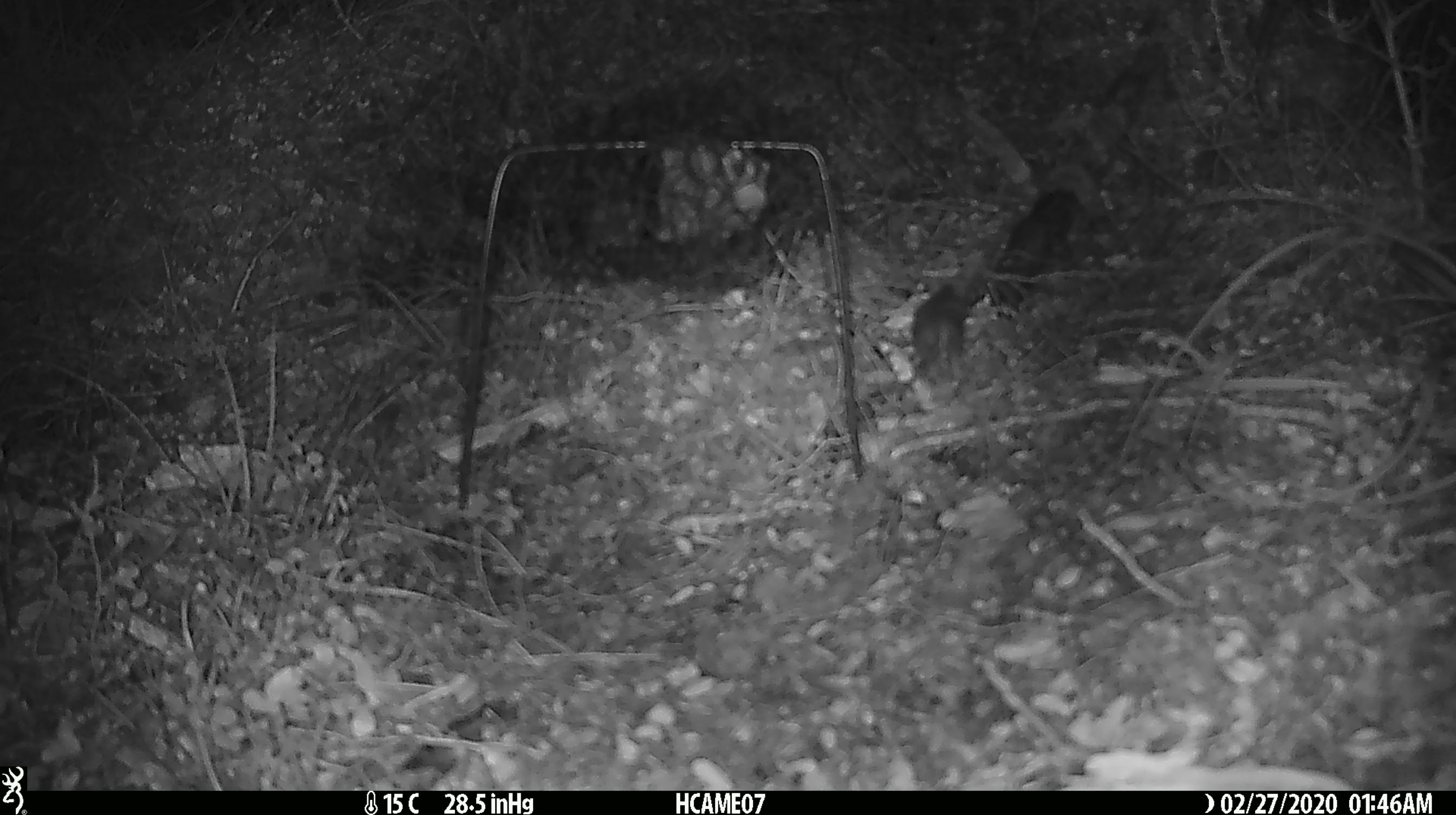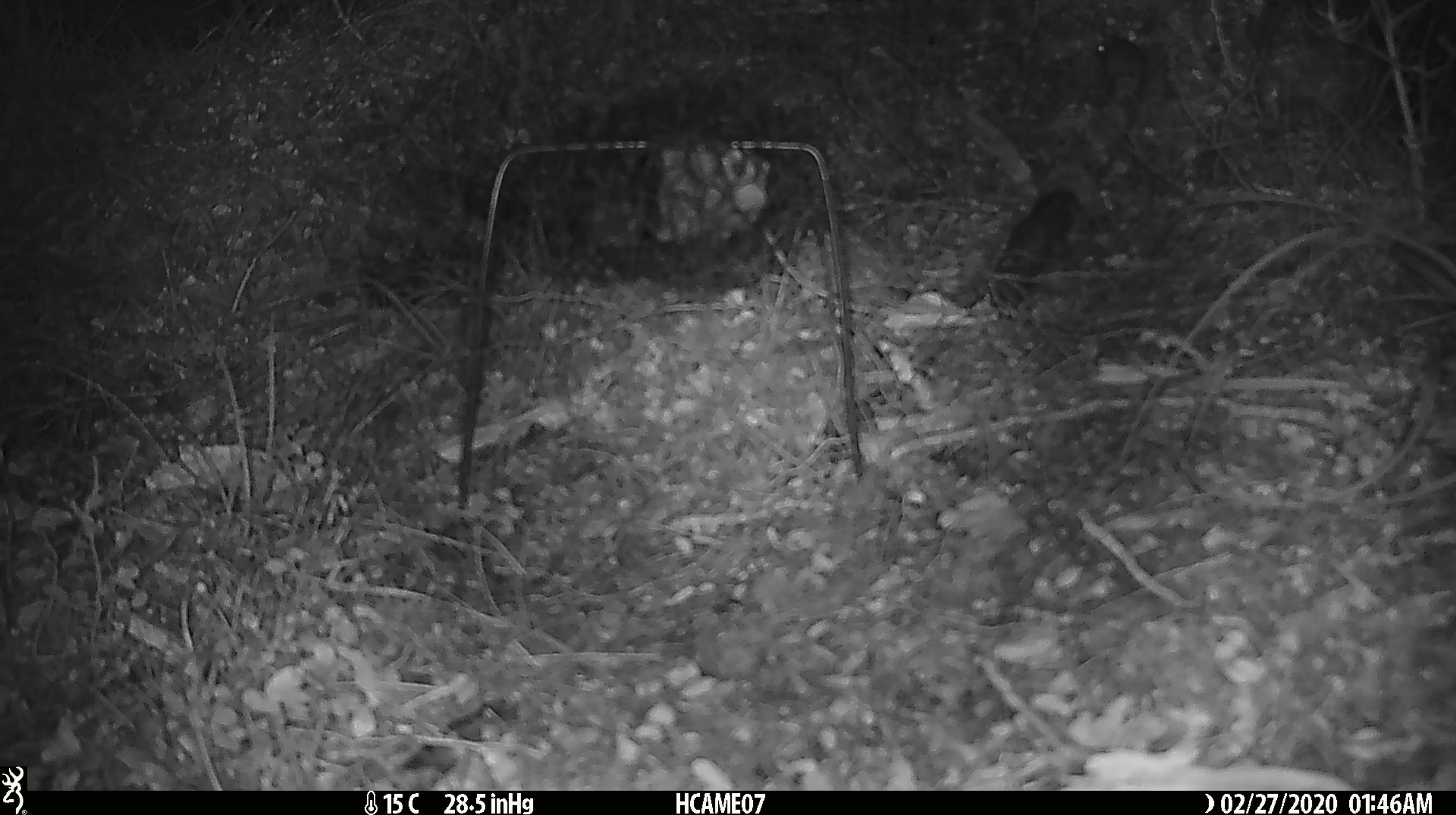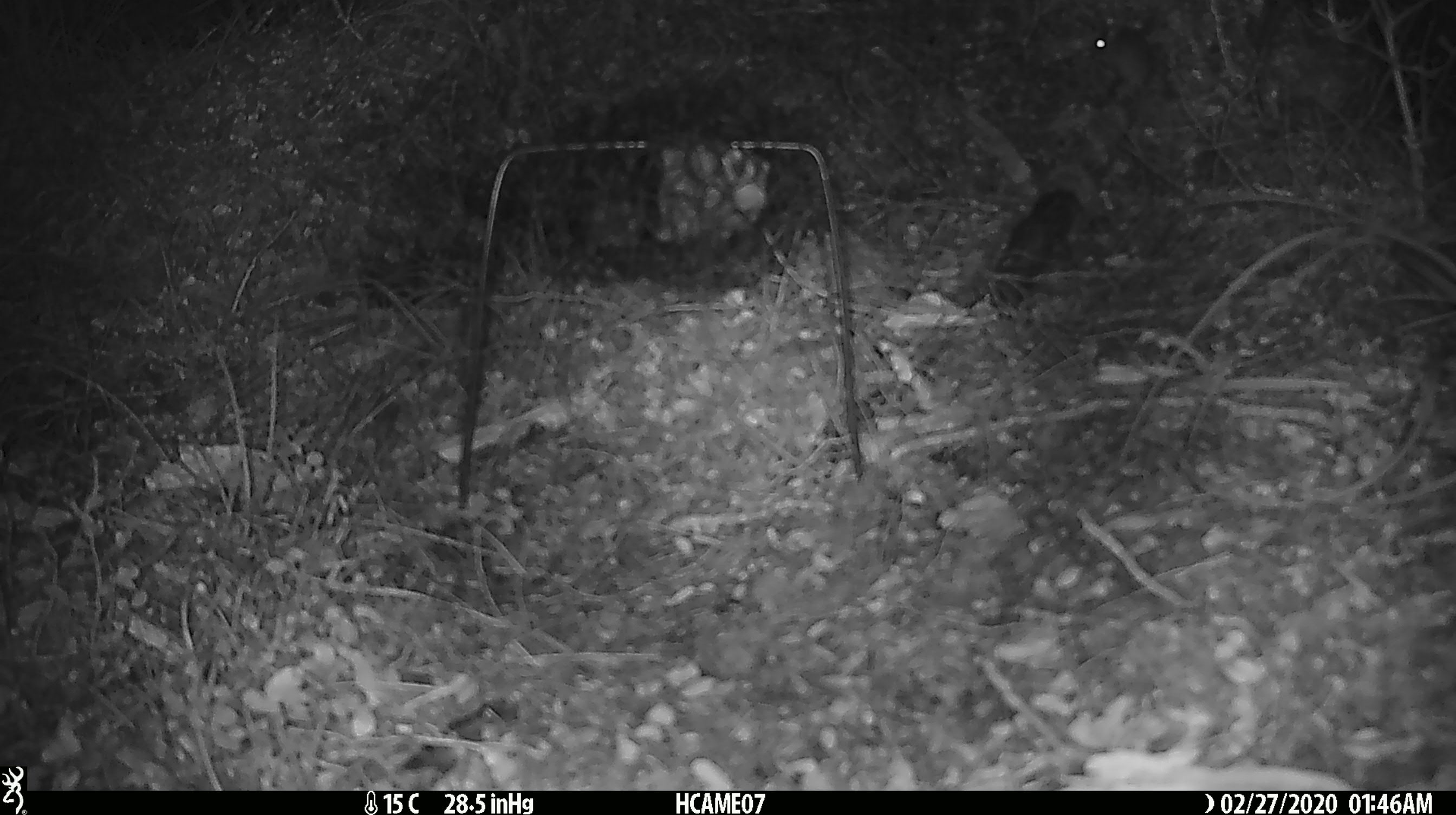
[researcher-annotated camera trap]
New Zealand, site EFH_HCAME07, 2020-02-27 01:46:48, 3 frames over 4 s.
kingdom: Animalia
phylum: Chordata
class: Mammalia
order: Rodentia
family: Muridae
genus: Mus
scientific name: Mus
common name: mouse